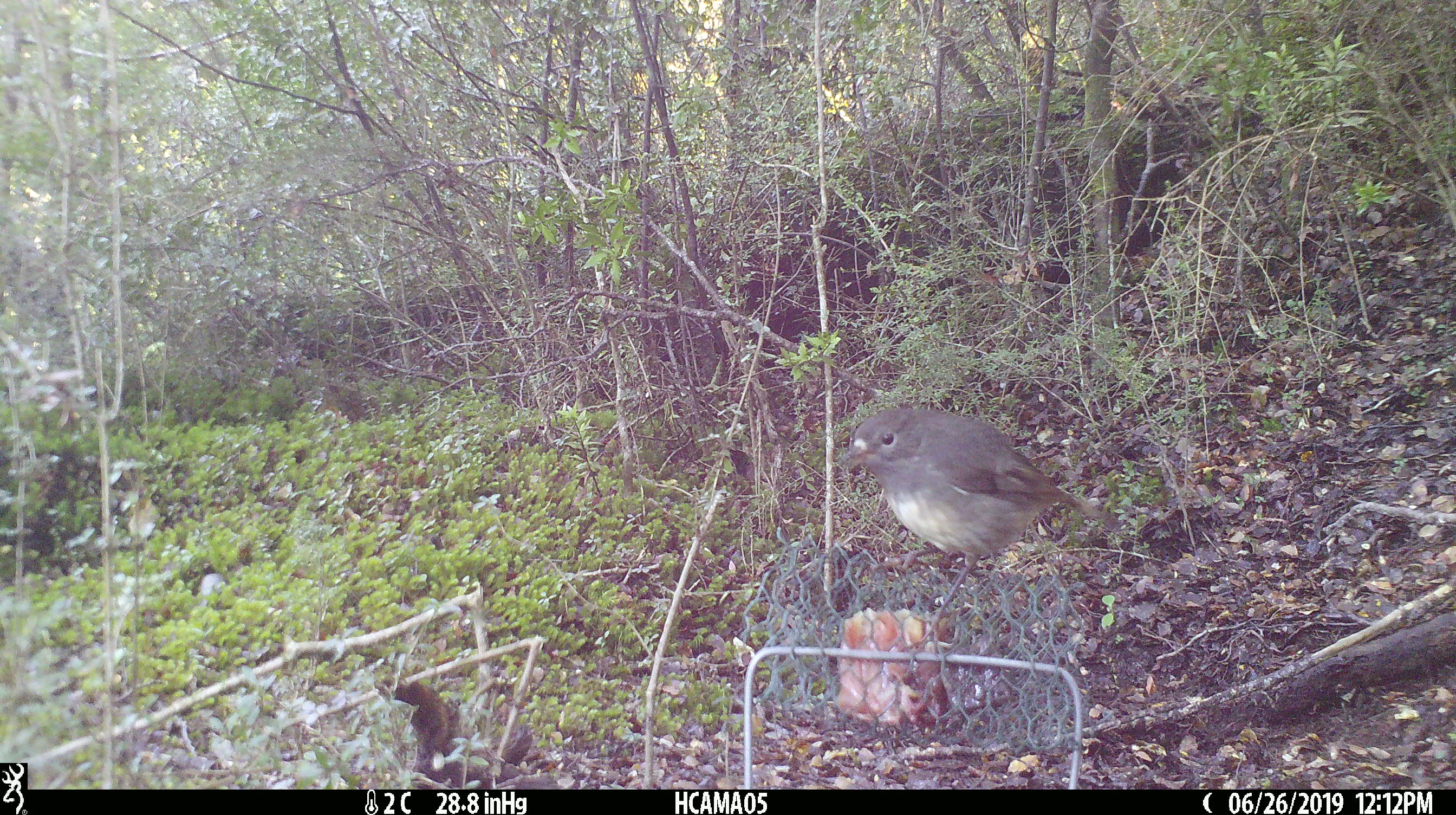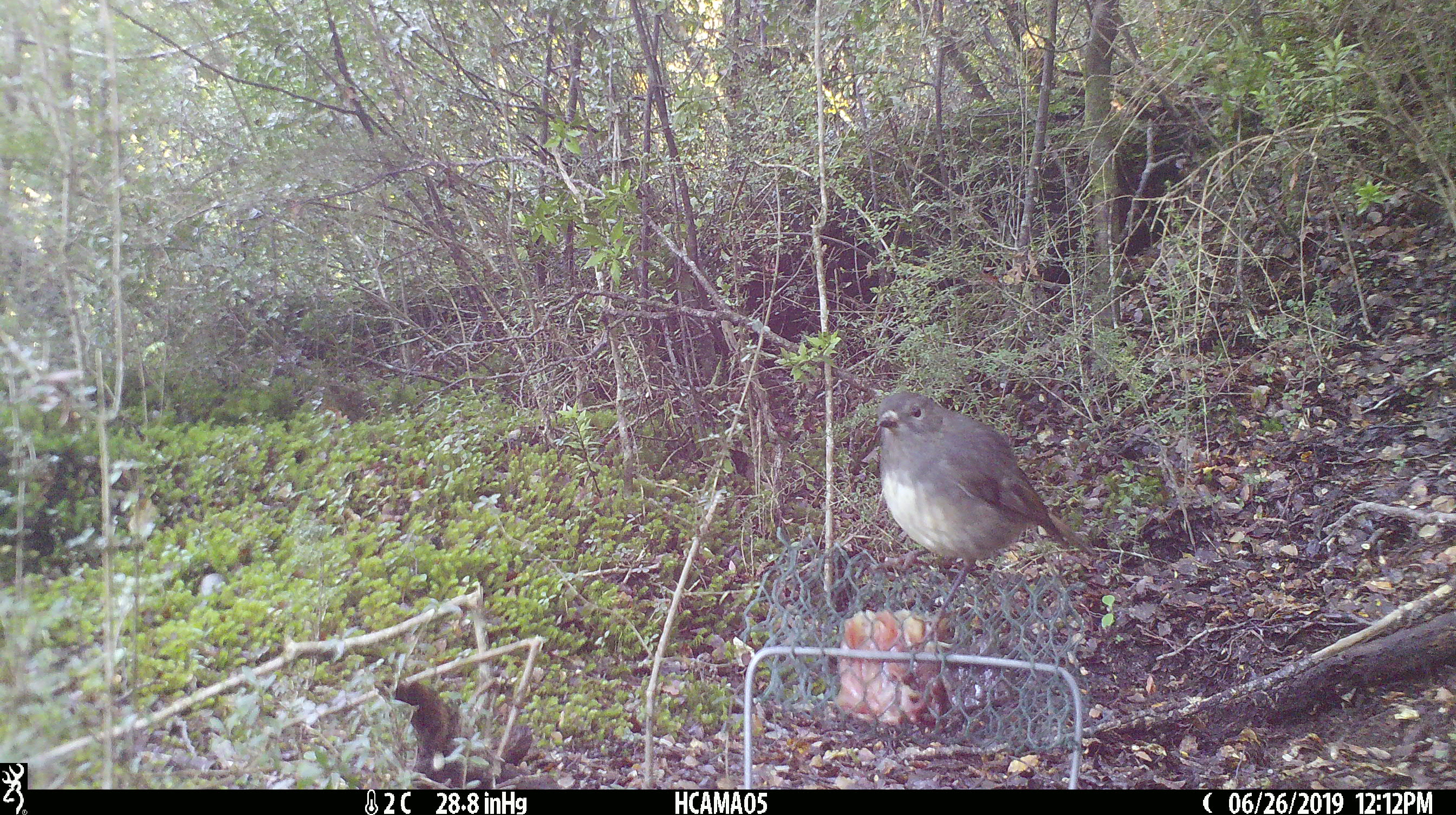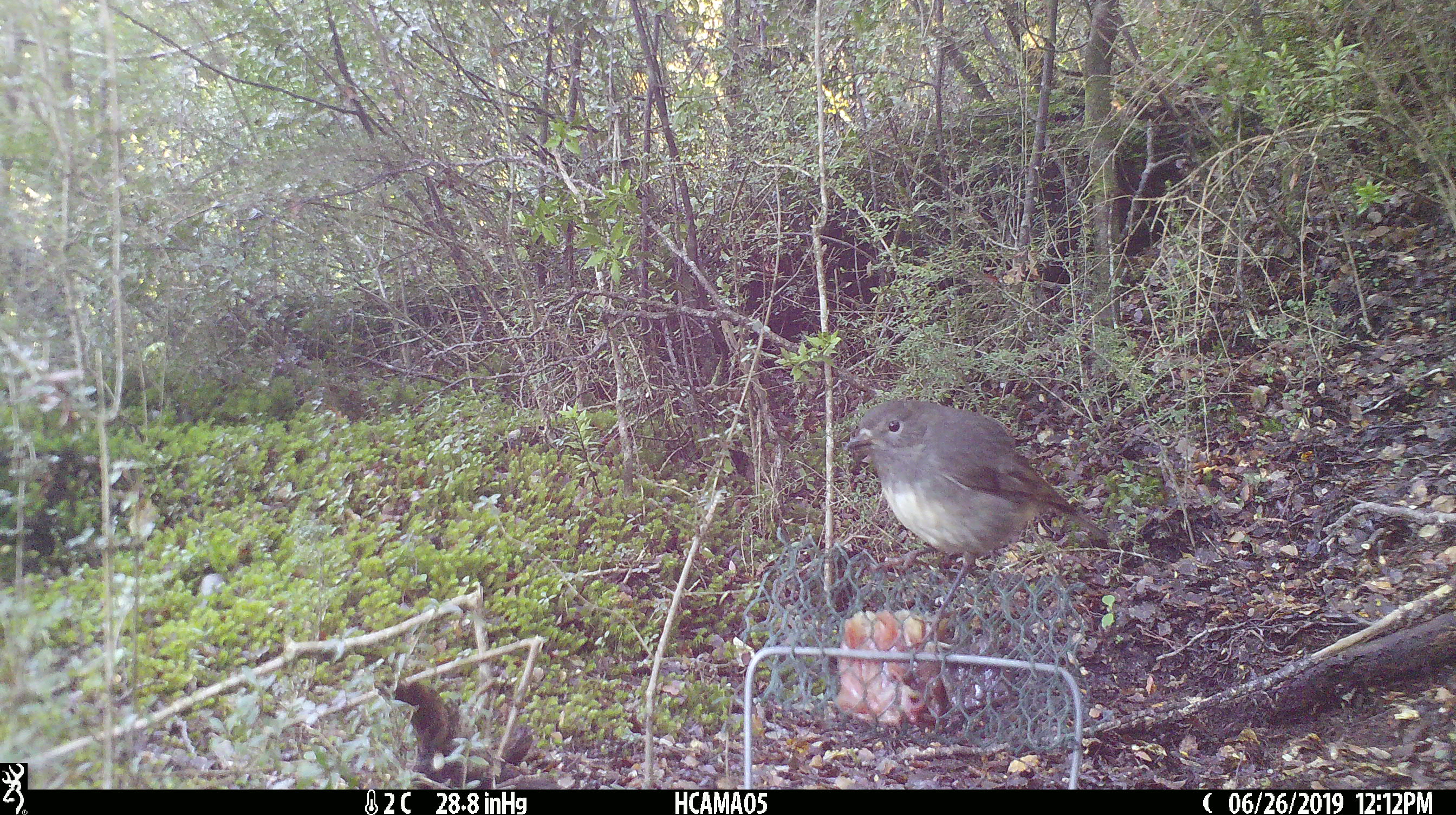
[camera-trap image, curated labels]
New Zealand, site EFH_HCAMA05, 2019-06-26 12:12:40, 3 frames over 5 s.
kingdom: Animalia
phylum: Chordata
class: Aves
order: Passeriformes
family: Petroicidae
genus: Petroica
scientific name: Petroica australis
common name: new zealand robin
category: robin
Robin (new zealand robin) (Petroica australis).